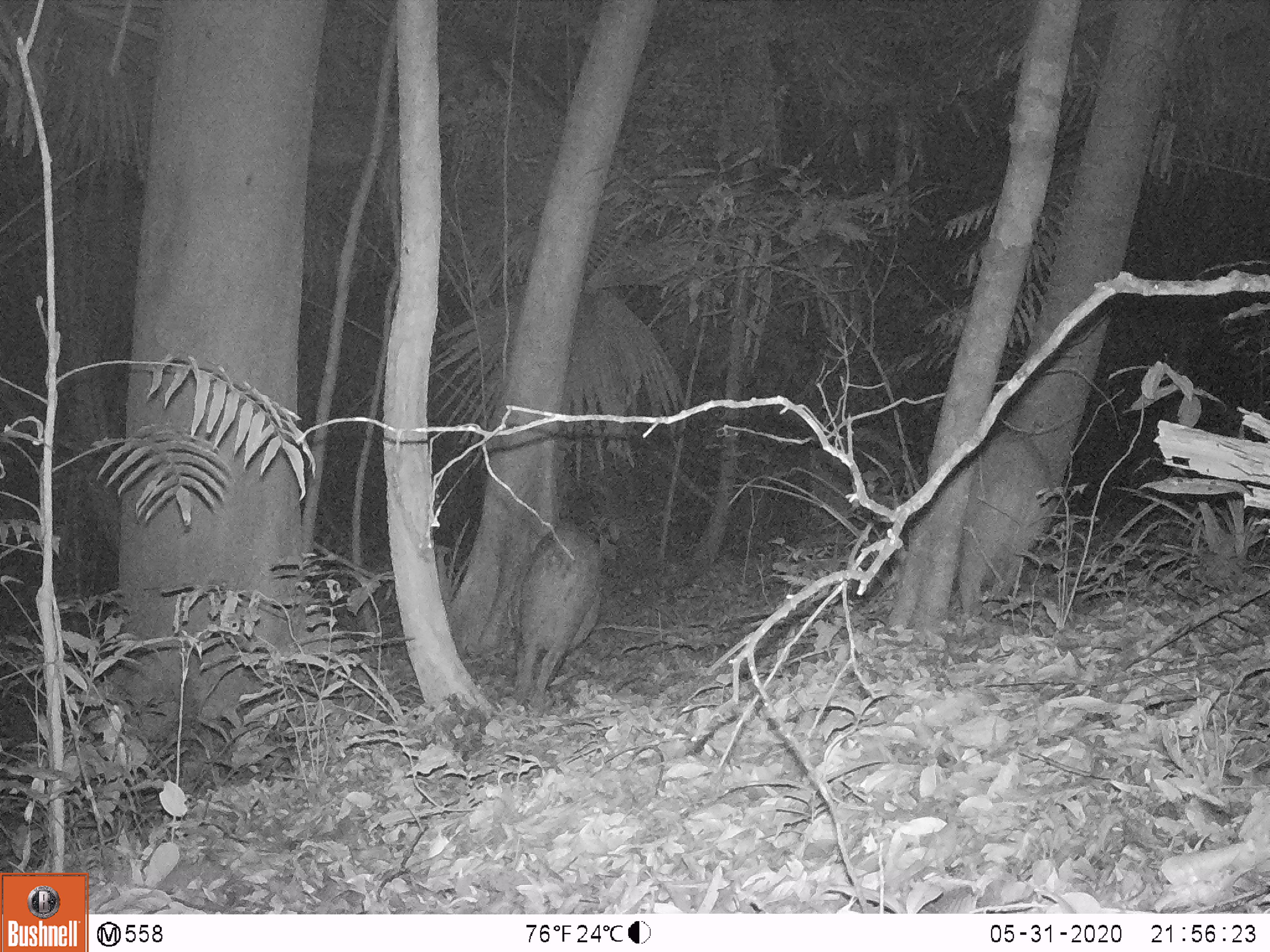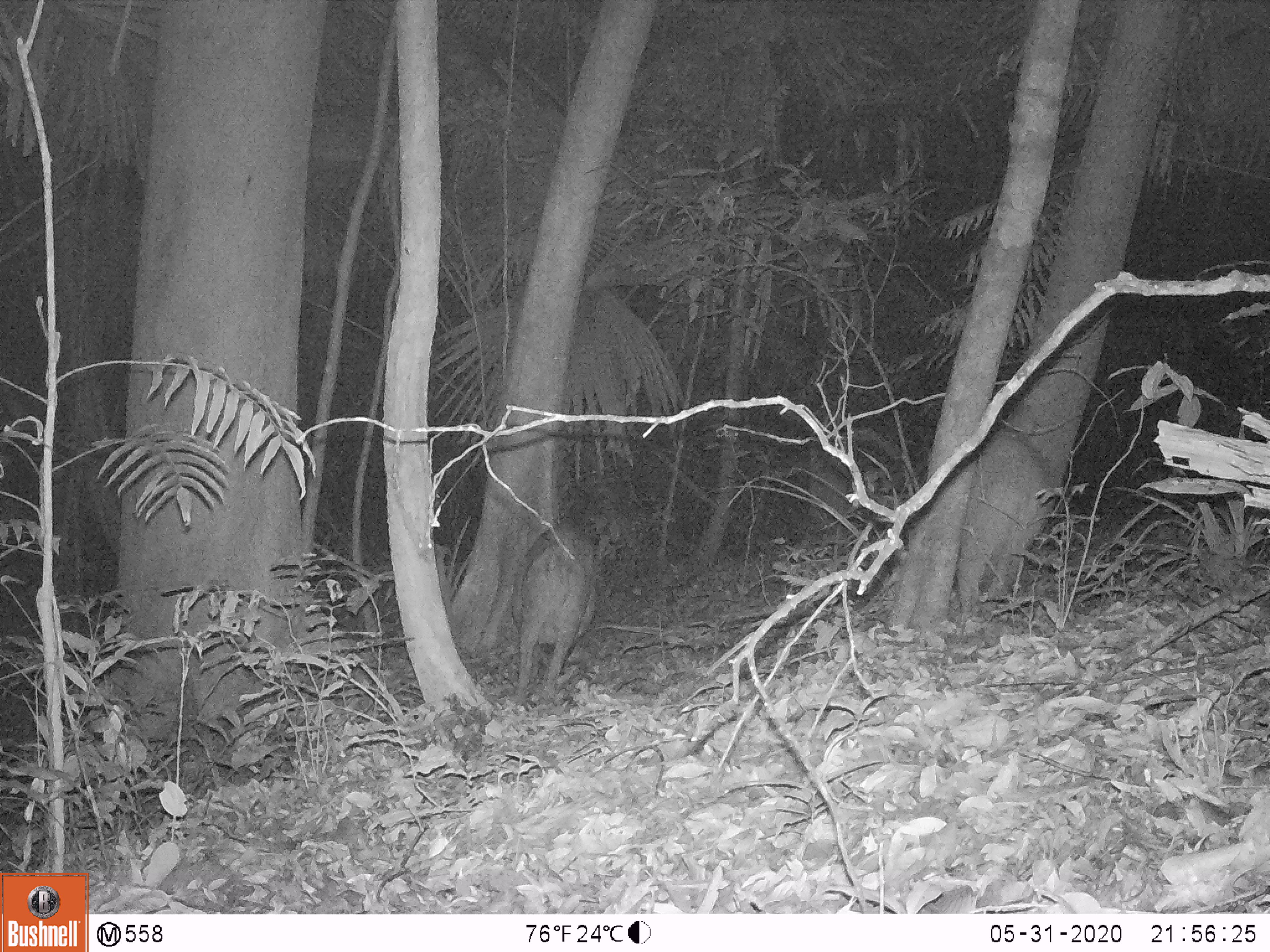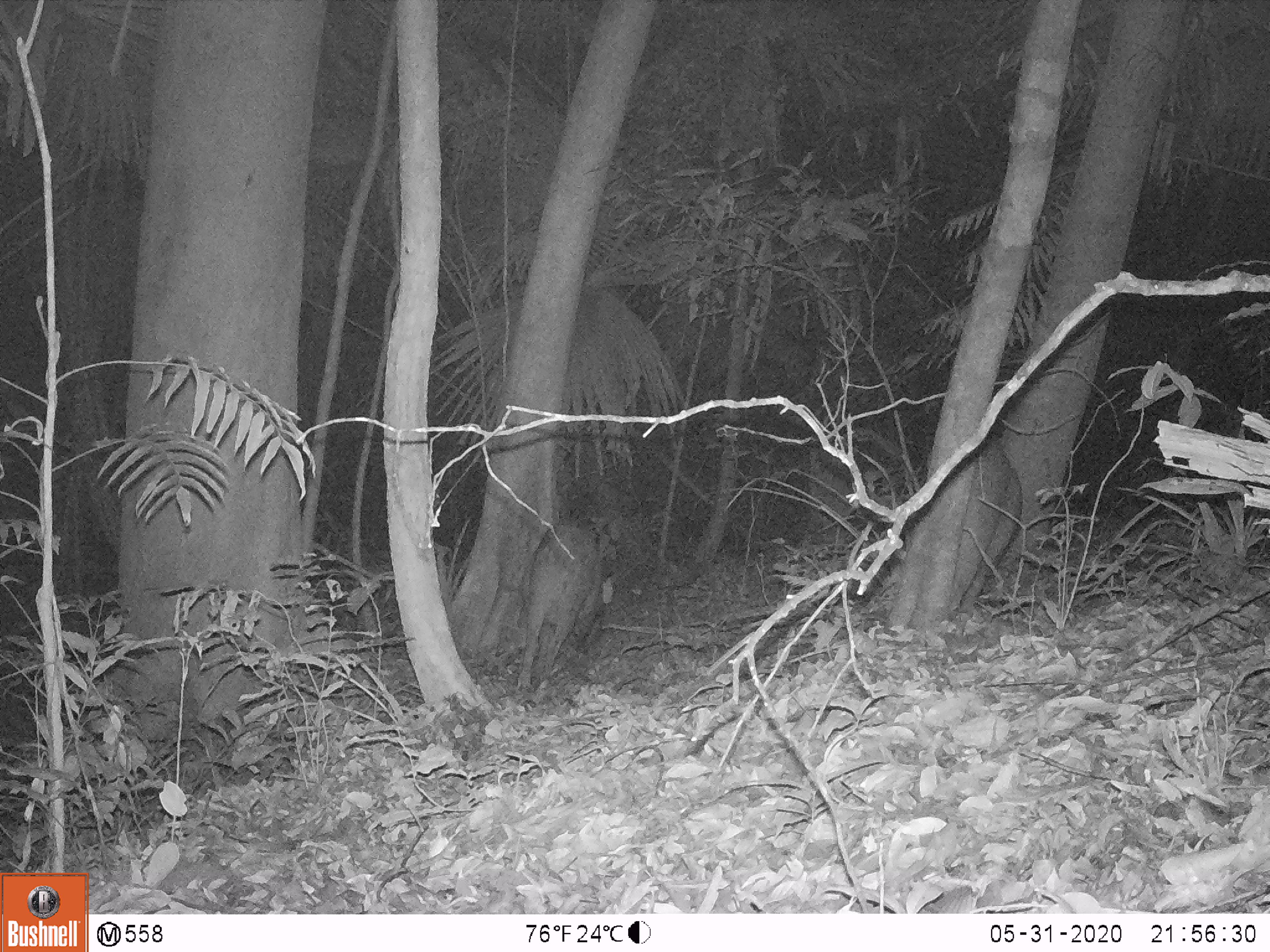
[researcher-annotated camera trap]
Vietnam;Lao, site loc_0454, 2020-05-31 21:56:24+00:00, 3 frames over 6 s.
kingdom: Animalia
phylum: Chordata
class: Mammalia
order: Artiodactyla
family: Suidae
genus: Sus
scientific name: Sus scrofa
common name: eurasian wild pig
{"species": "eurasian wild pig (Sus scrofa)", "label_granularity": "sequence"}